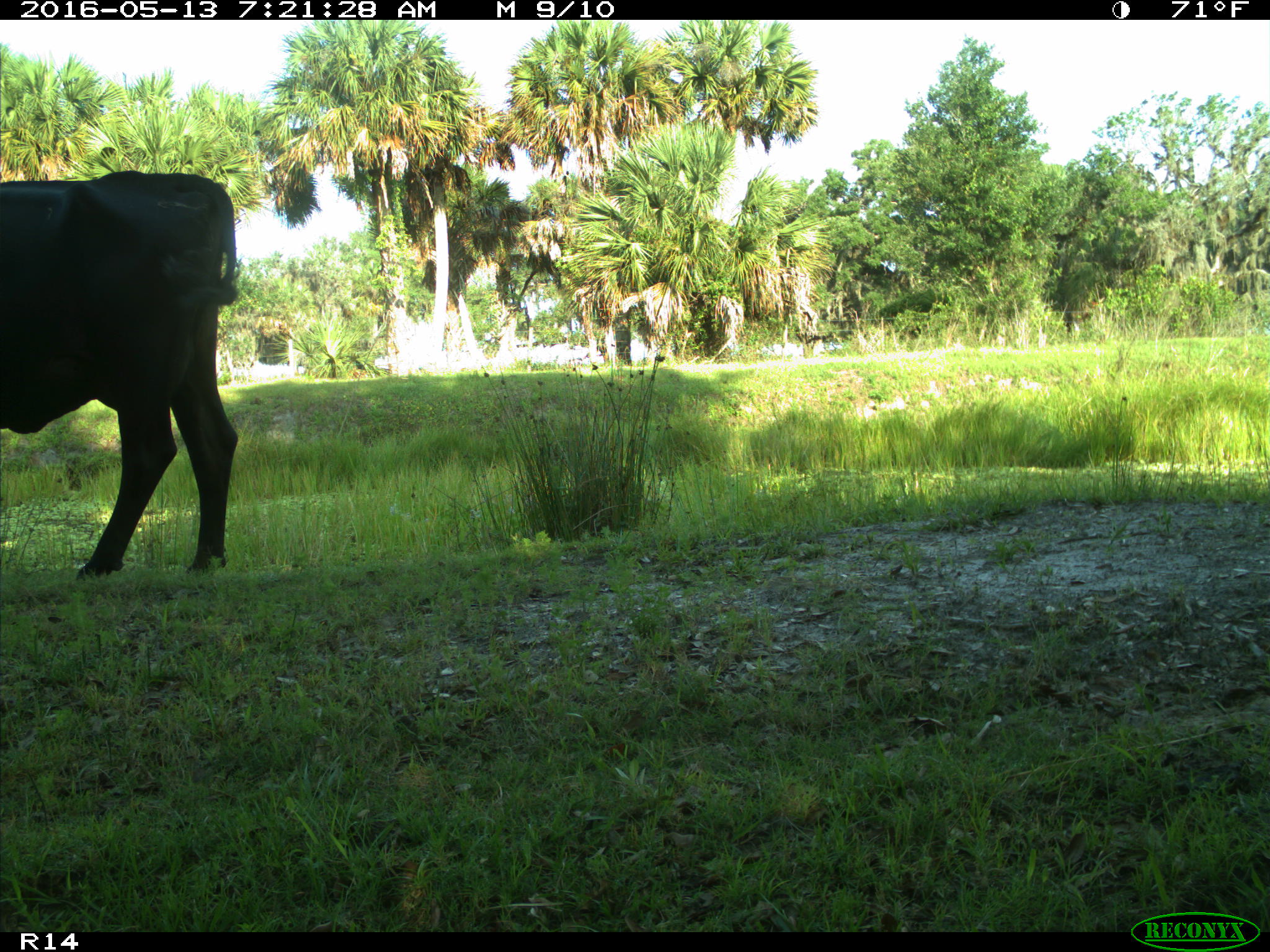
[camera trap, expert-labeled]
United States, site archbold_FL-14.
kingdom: Animalia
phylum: Chordata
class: Mammalia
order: Artiodactyla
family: Bovidae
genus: Bos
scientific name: Bos taurus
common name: domestic cow